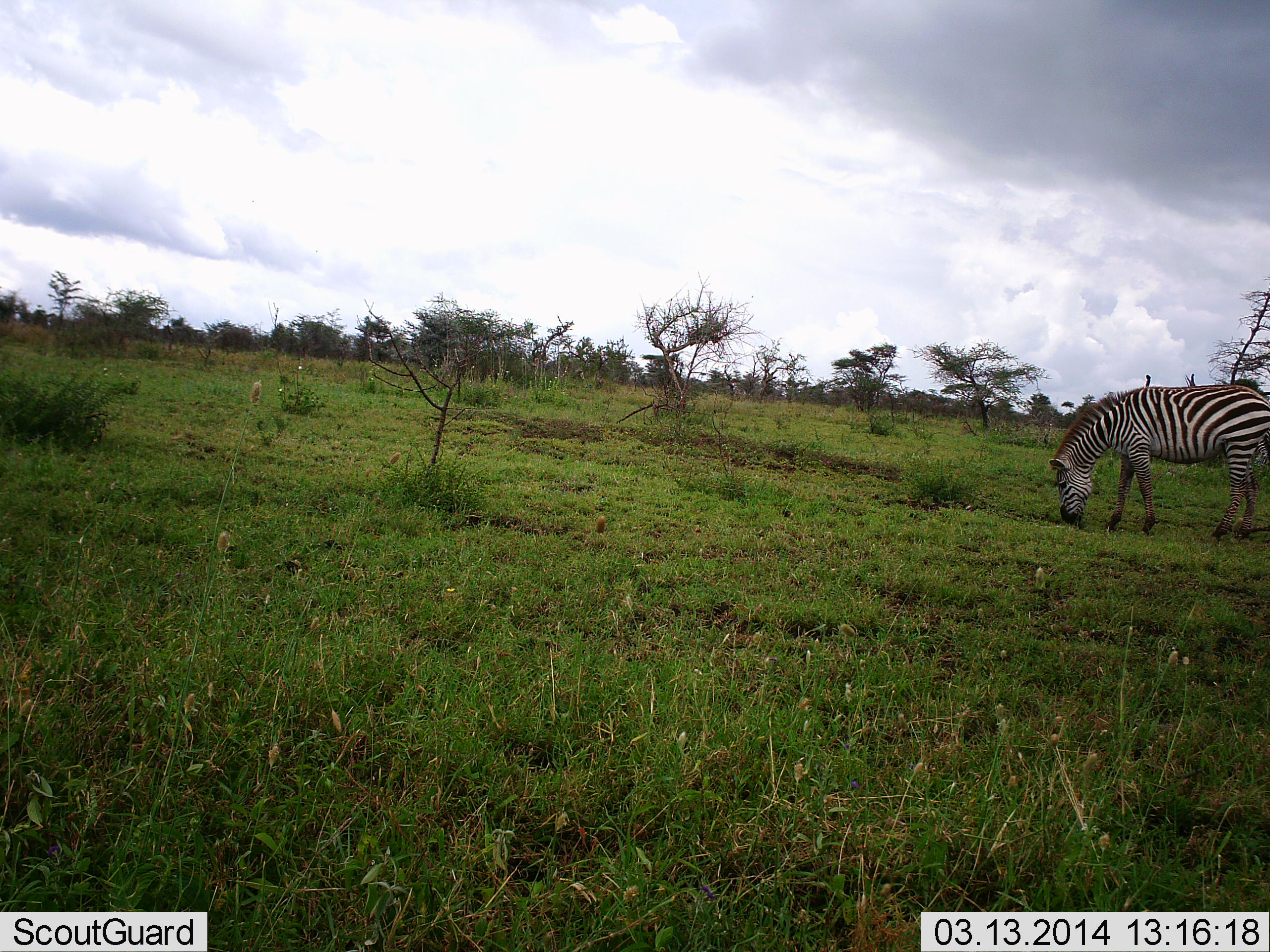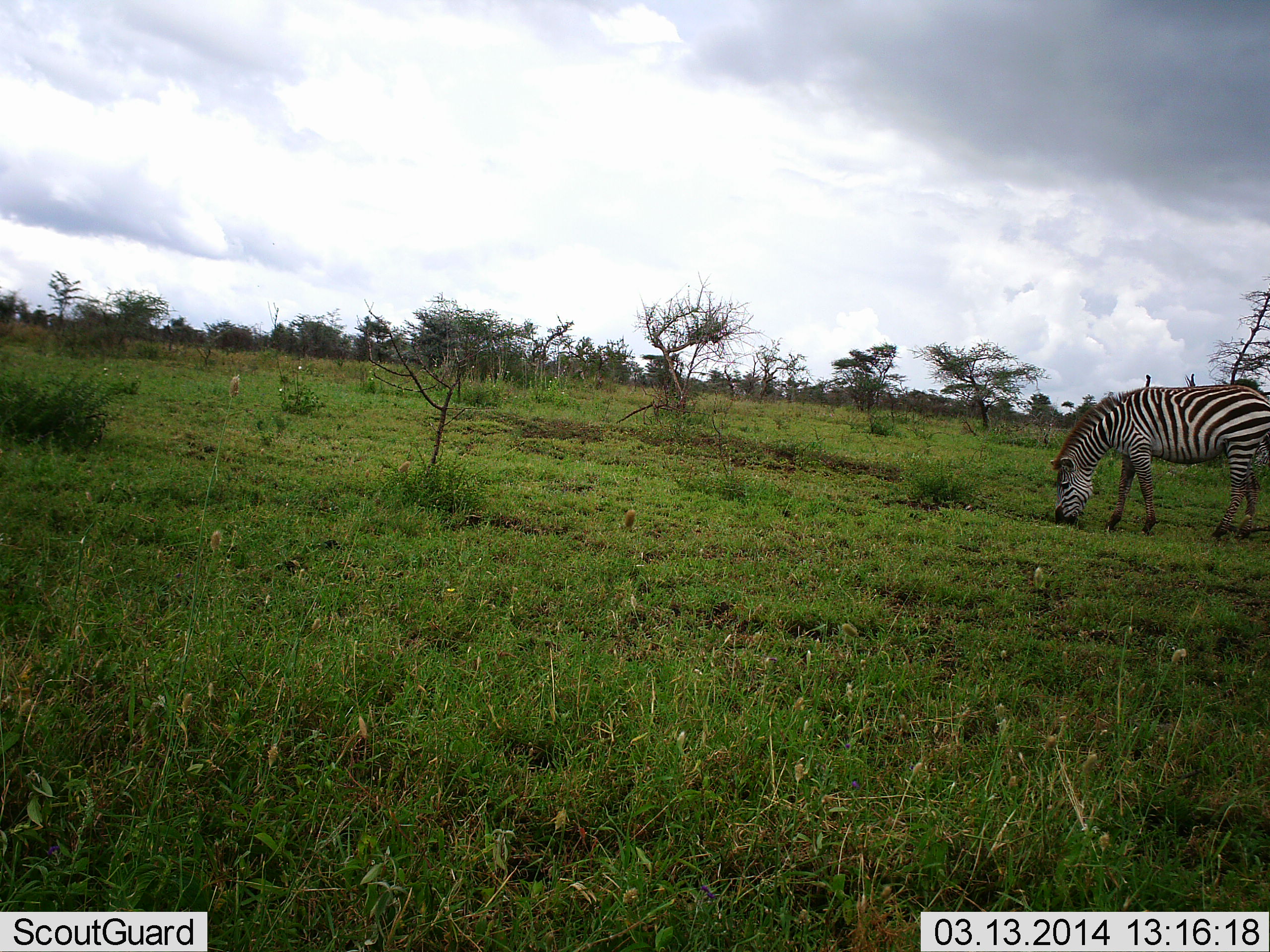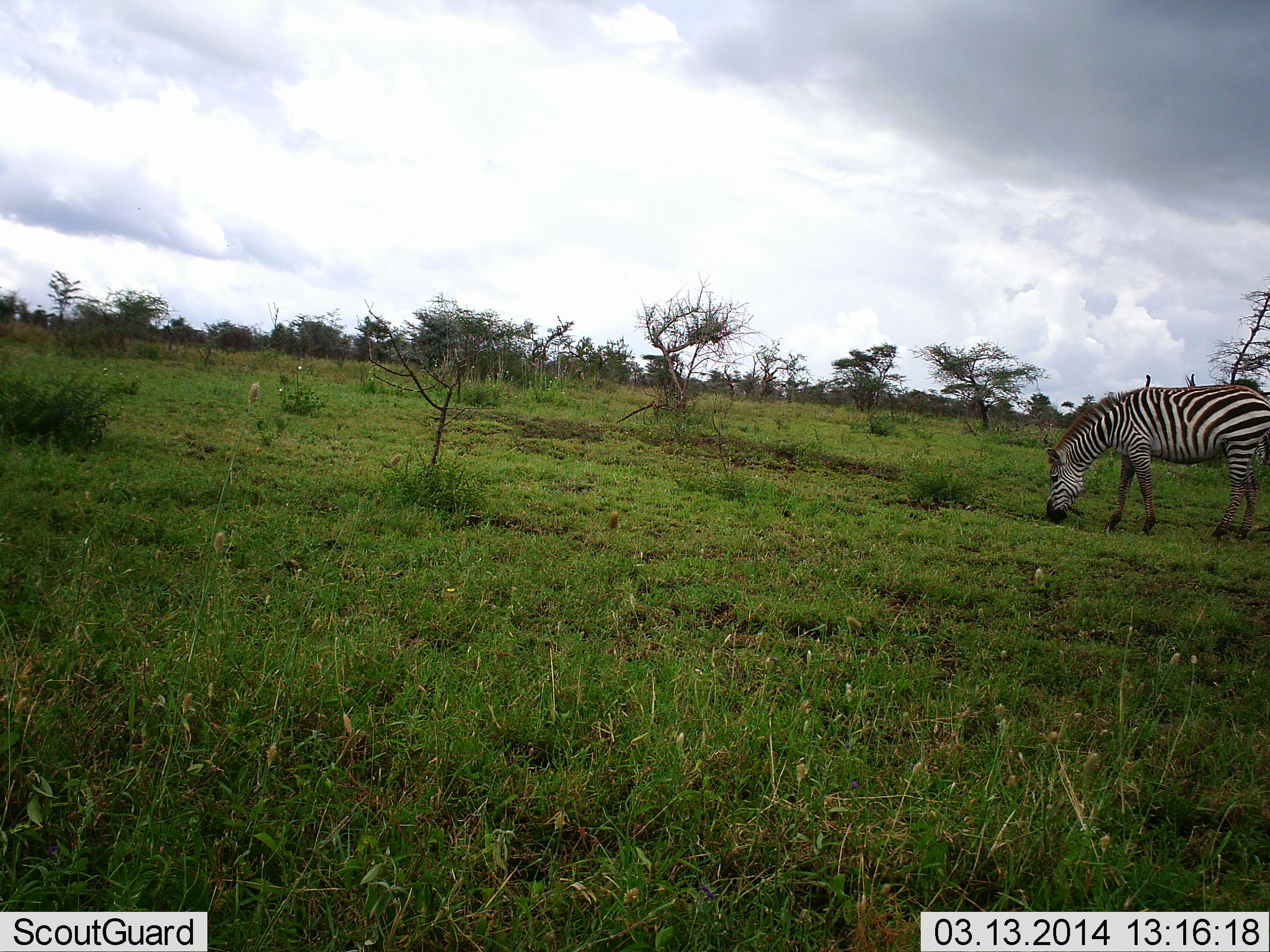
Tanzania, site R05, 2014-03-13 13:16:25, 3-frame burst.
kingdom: Animalia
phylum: Chordata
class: Mammalia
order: Perissodactyla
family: Equidae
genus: Equus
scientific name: Equus quagga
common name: plains zebra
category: zebra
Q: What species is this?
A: Zebra (plains zebra) (Equus quagga).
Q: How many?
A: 1.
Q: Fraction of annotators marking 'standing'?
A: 30%.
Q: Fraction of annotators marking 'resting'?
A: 0%.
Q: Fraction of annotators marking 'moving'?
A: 0%.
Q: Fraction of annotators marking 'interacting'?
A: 0%.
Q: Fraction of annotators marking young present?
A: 0%.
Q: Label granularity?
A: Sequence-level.